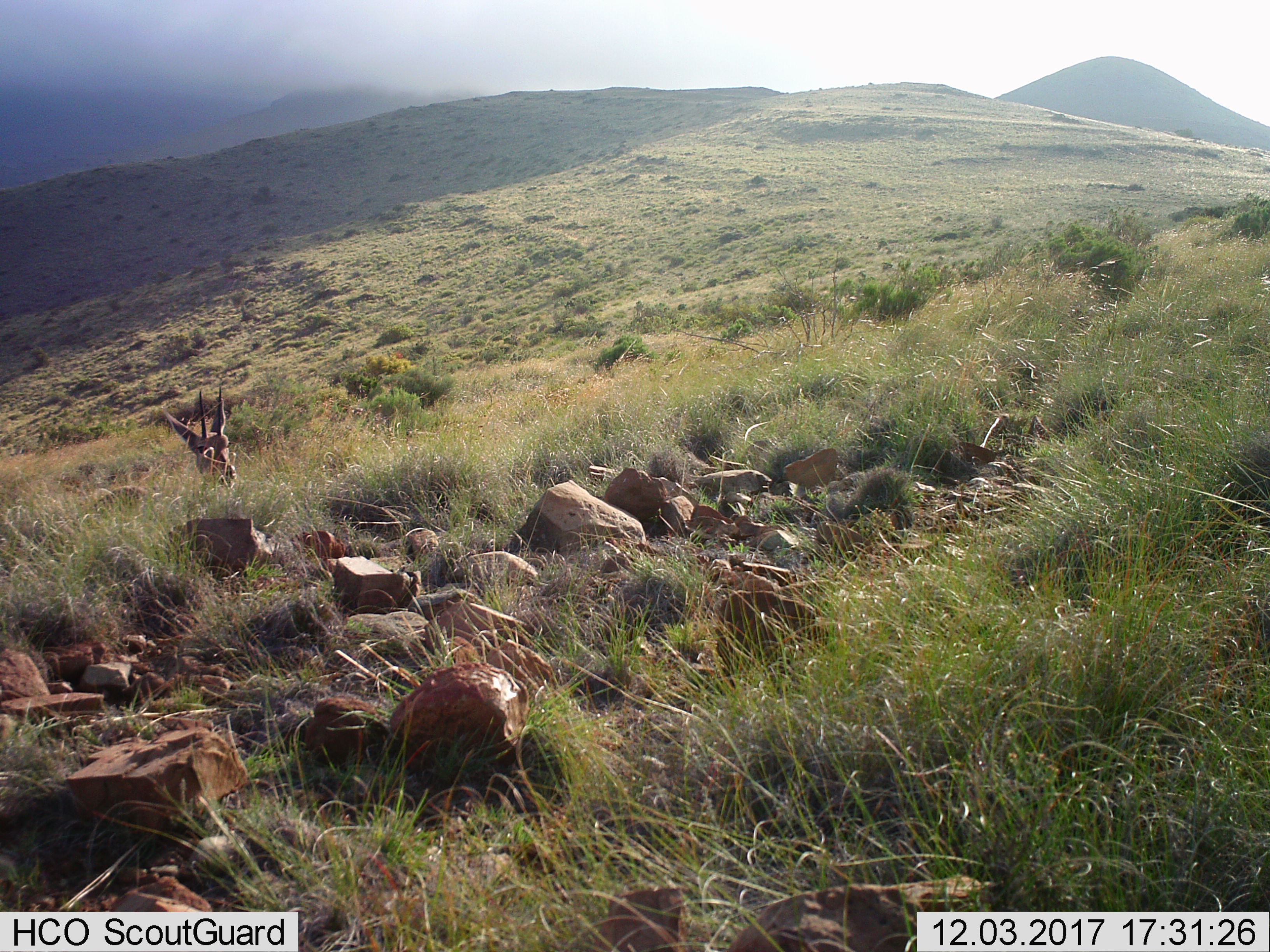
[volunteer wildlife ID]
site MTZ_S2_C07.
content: unidentified animal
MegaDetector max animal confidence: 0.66